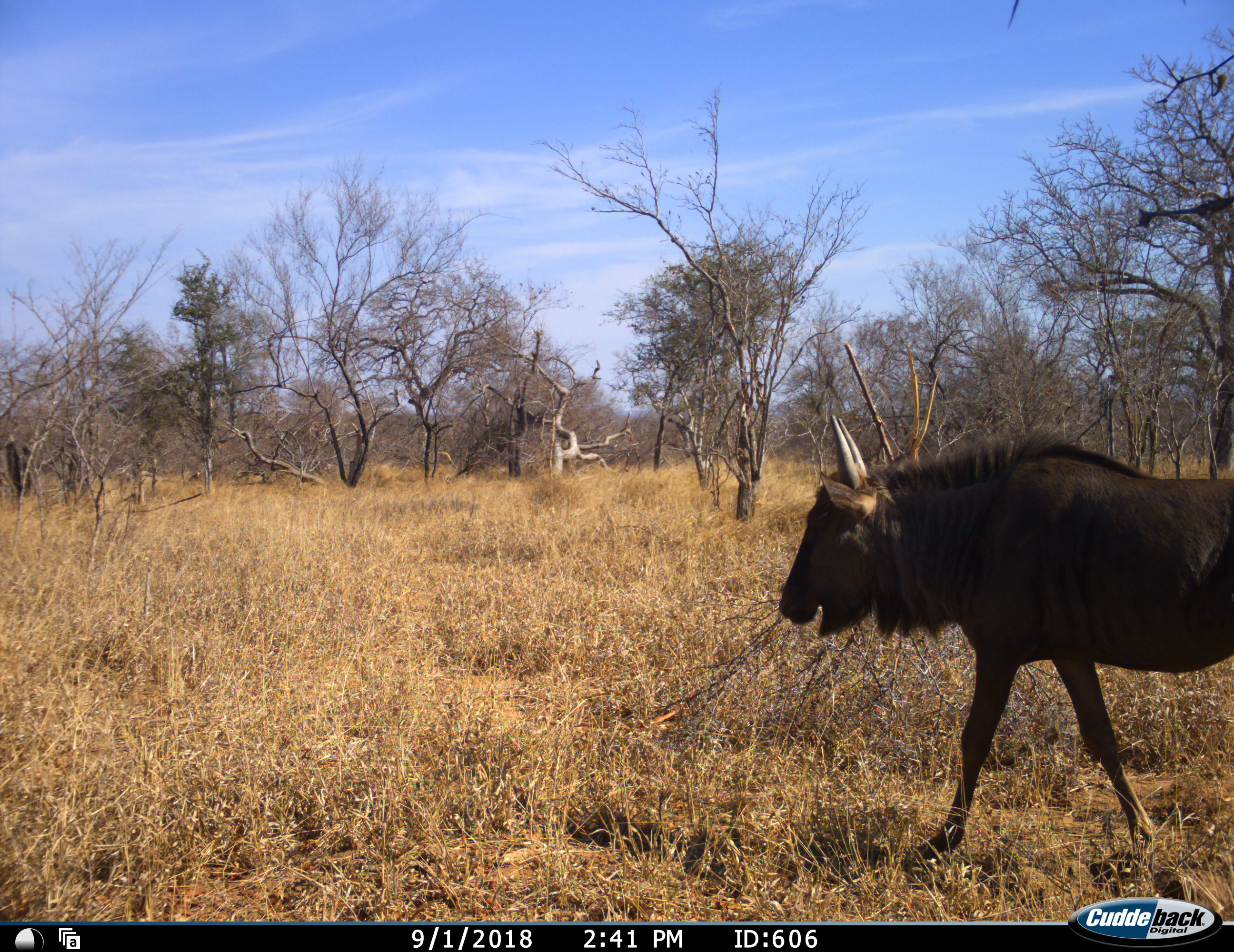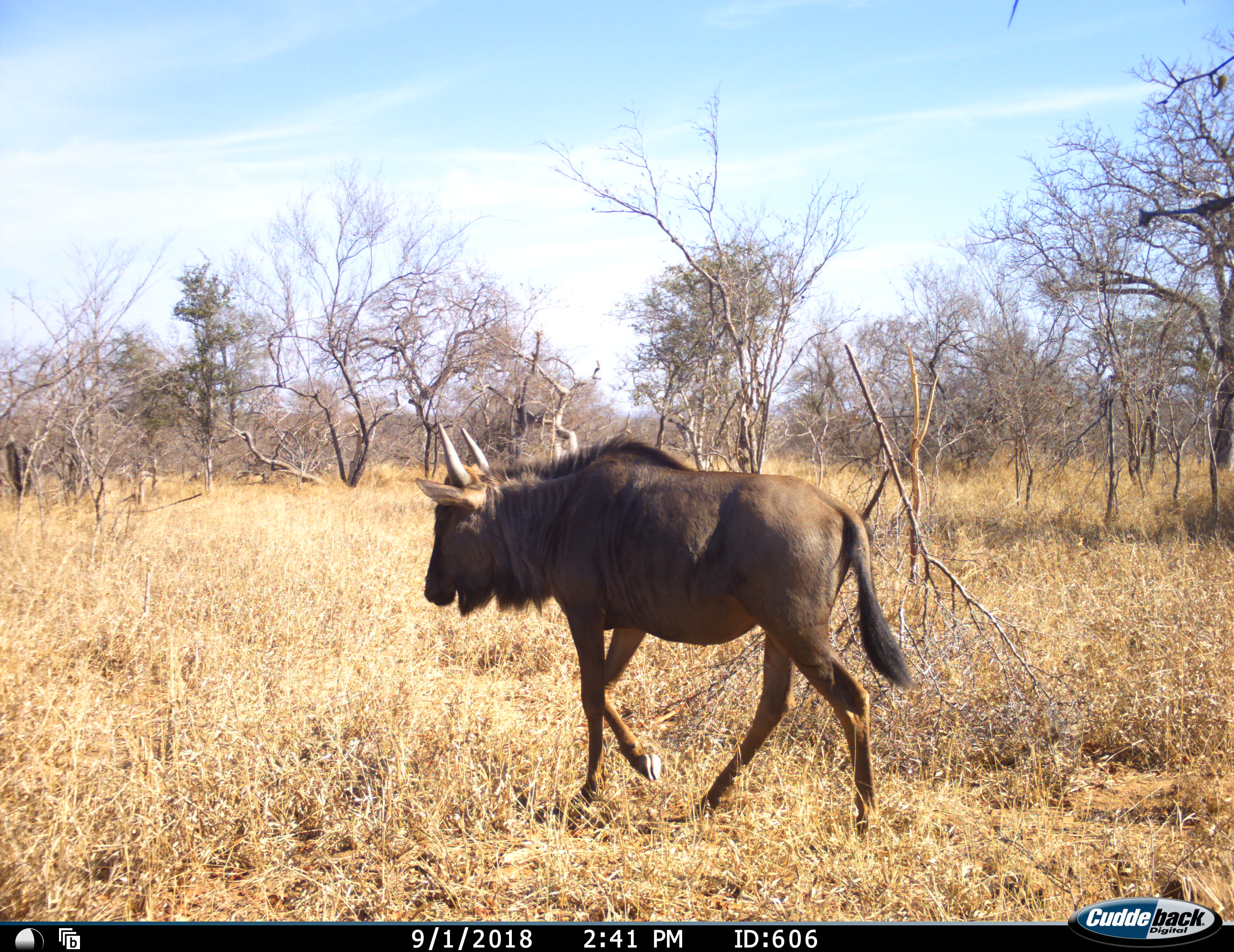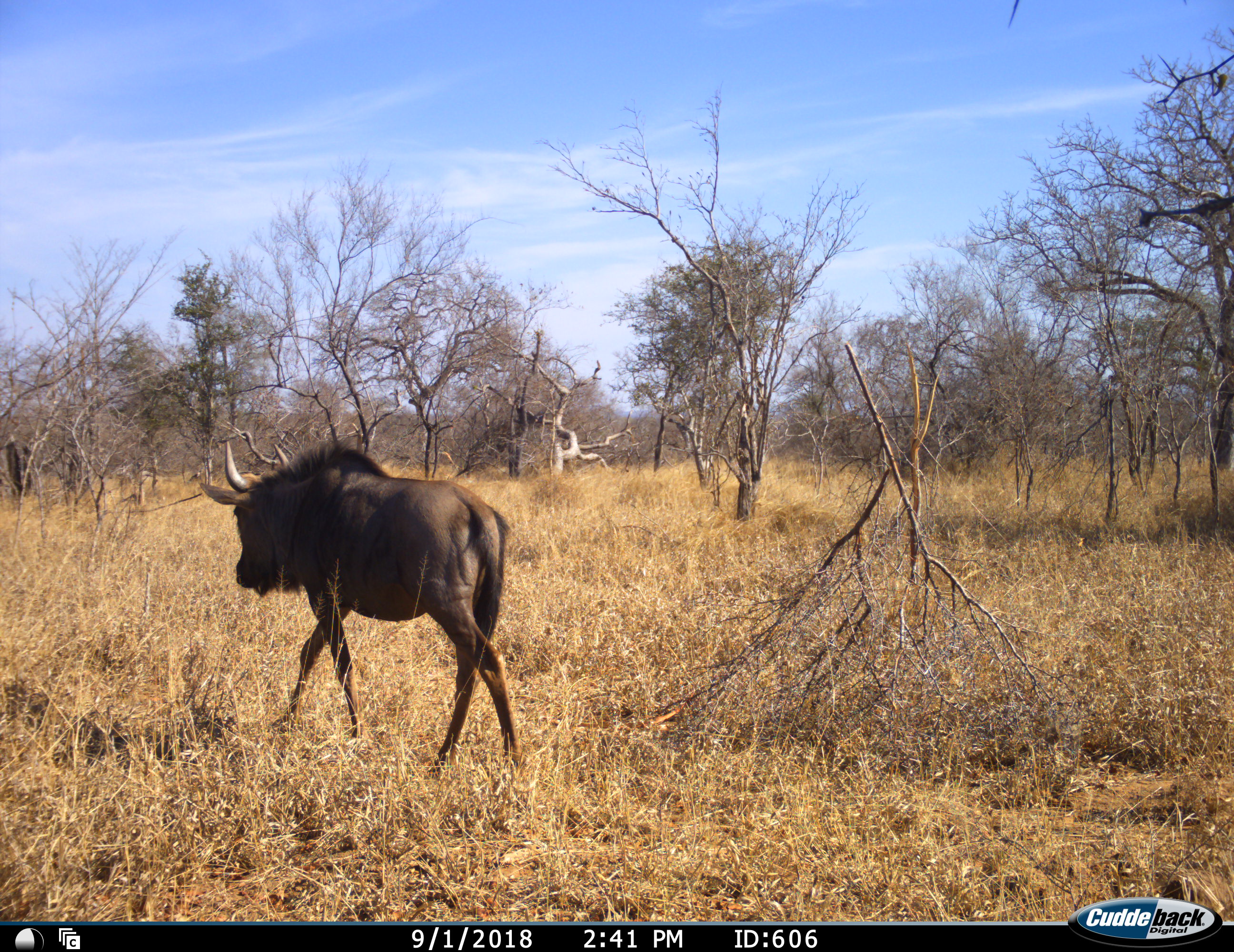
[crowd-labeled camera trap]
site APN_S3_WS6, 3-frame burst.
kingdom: Animalia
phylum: Chordata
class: Mammalia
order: Artiodactyla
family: Bovidae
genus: Connochaetes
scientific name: Connochaetes taurinus taurinus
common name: blue wildebeest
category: wildebeestblue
Wildebeestblue (blue wildebeest) (Connochaetes taurinus taurinus), count 1. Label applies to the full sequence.